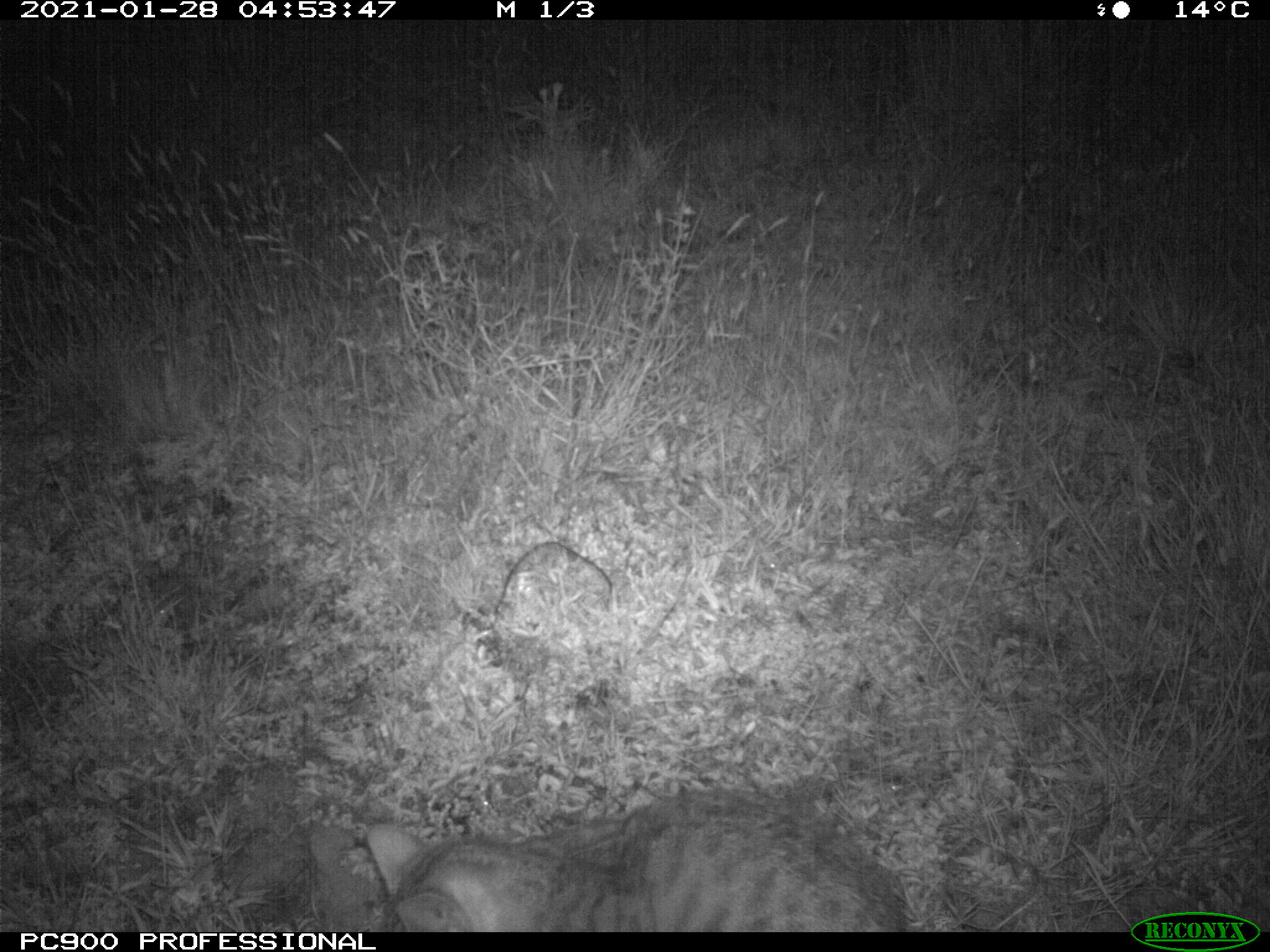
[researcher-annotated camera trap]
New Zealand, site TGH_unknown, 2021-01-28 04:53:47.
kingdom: Animalia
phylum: Chordata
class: Mammalia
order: Carnivora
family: Felidae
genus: Felis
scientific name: Felis catus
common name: domestic cat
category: cat